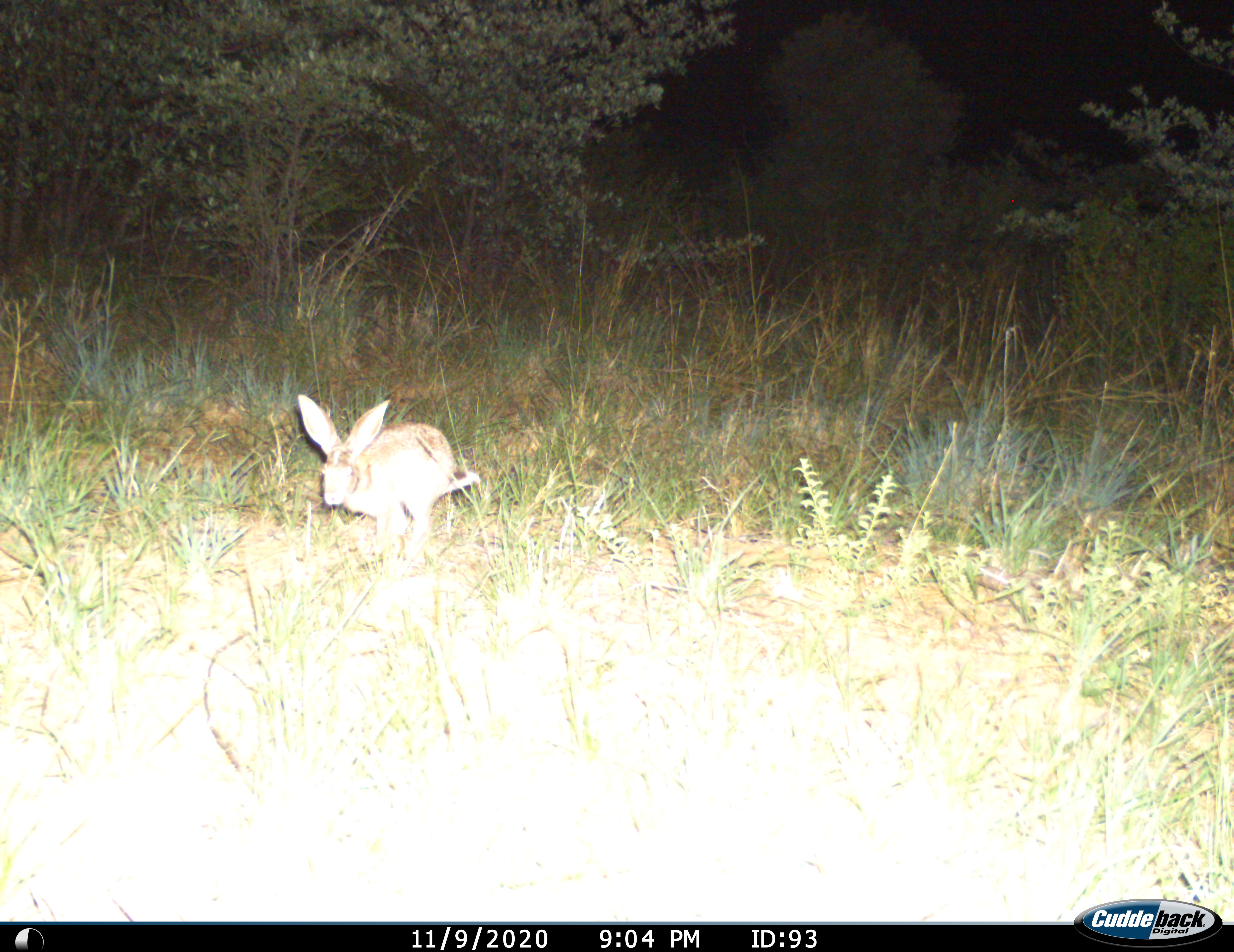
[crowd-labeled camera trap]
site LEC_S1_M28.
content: unidentified animal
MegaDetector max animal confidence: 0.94